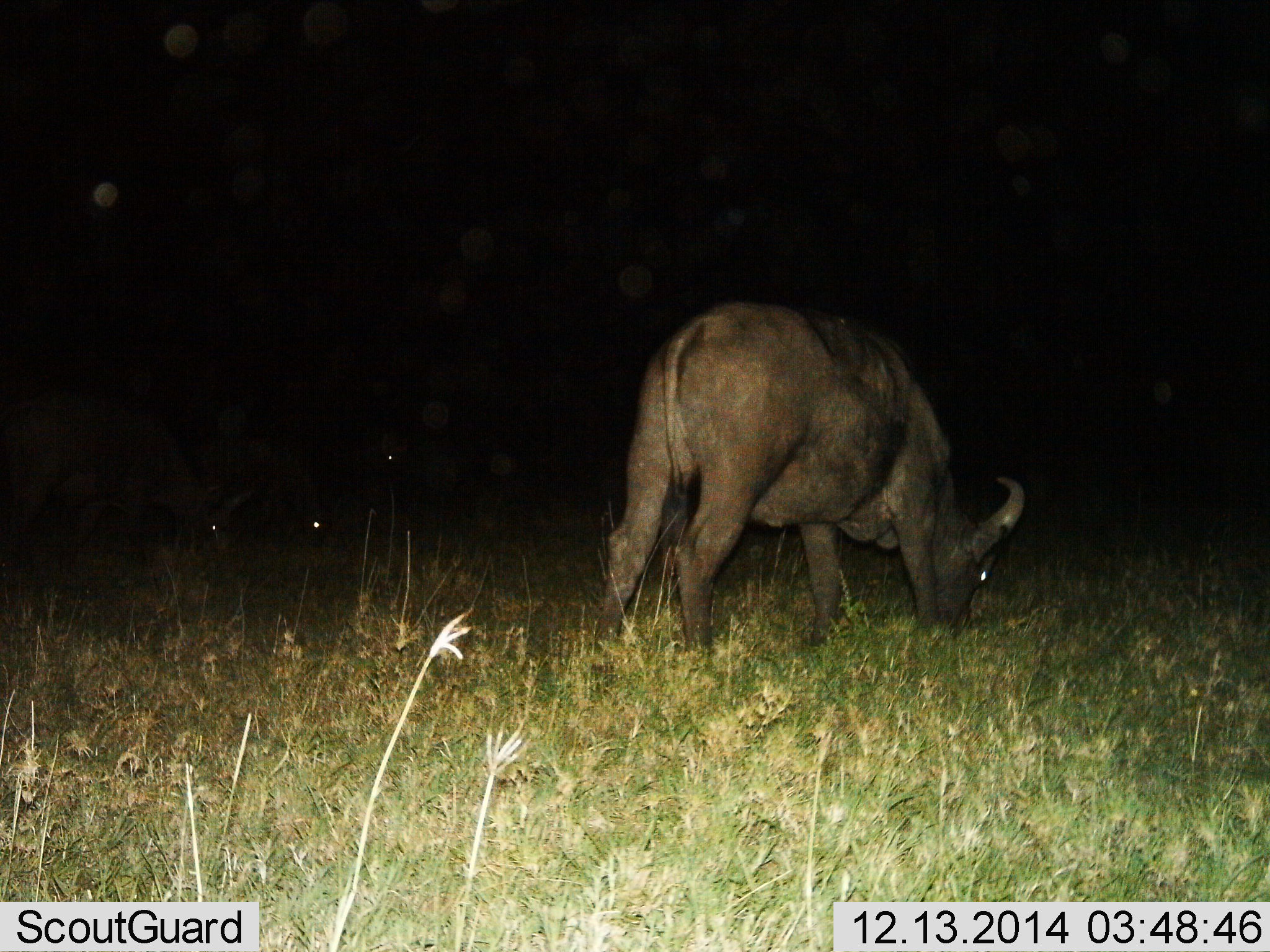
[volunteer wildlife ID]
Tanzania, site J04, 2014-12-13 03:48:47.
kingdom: Animalia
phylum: Chordata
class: Mammalia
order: Artiodactyla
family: Bovidae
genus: Syncerus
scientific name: Syncerus caffer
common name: cape buffalo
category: buffalo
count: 1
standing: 20%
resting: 0%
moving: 0%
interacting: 0%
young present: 0%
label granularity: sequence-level